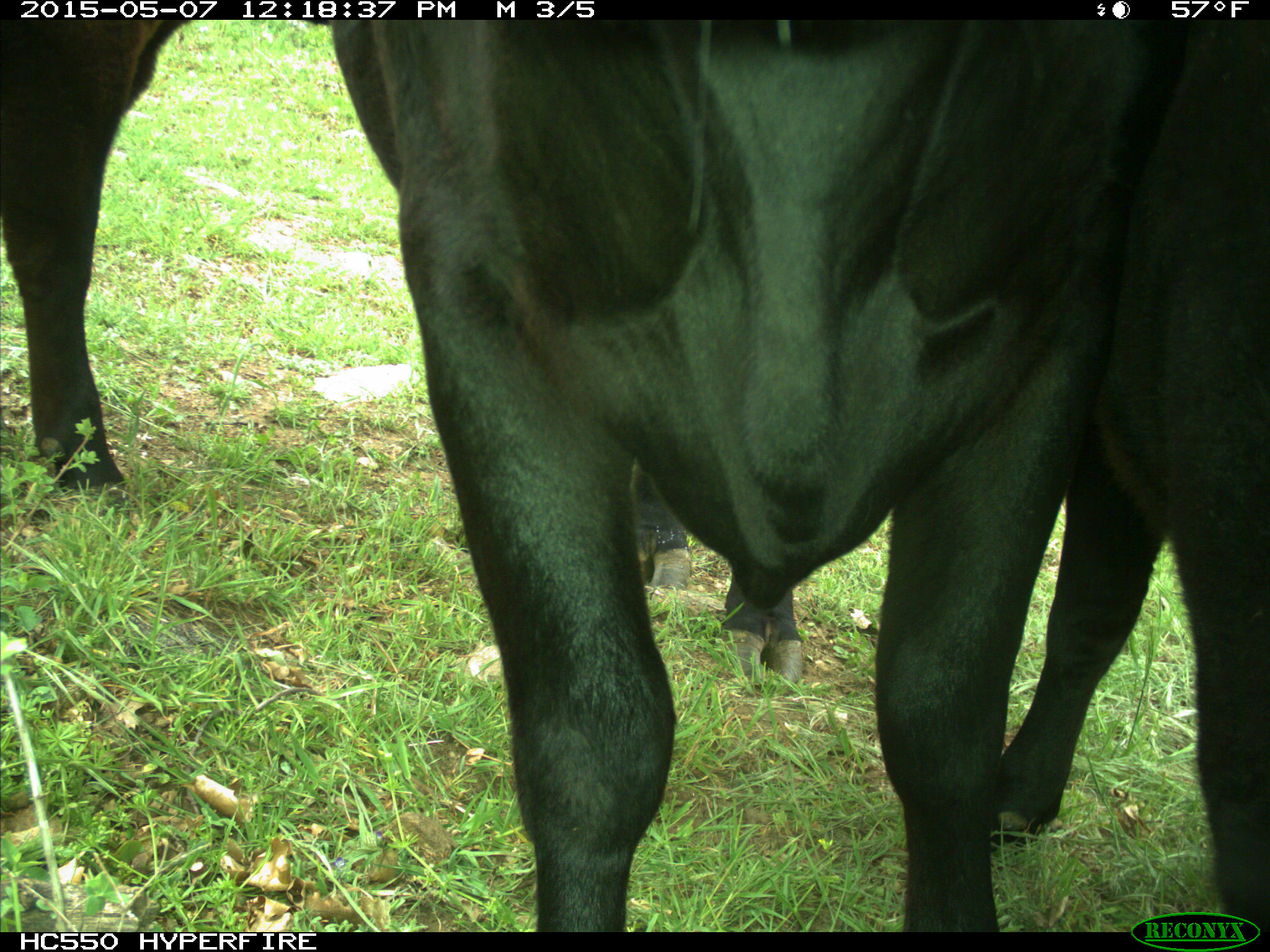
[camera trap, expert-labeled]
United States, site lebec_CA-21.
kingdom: Animalia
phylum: Chordata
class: Mammalia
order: Artiodactyla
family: Bovidae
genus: Bos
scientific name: Bos taurus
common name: domestic cow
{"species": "Bos taurus (domestic cow)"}